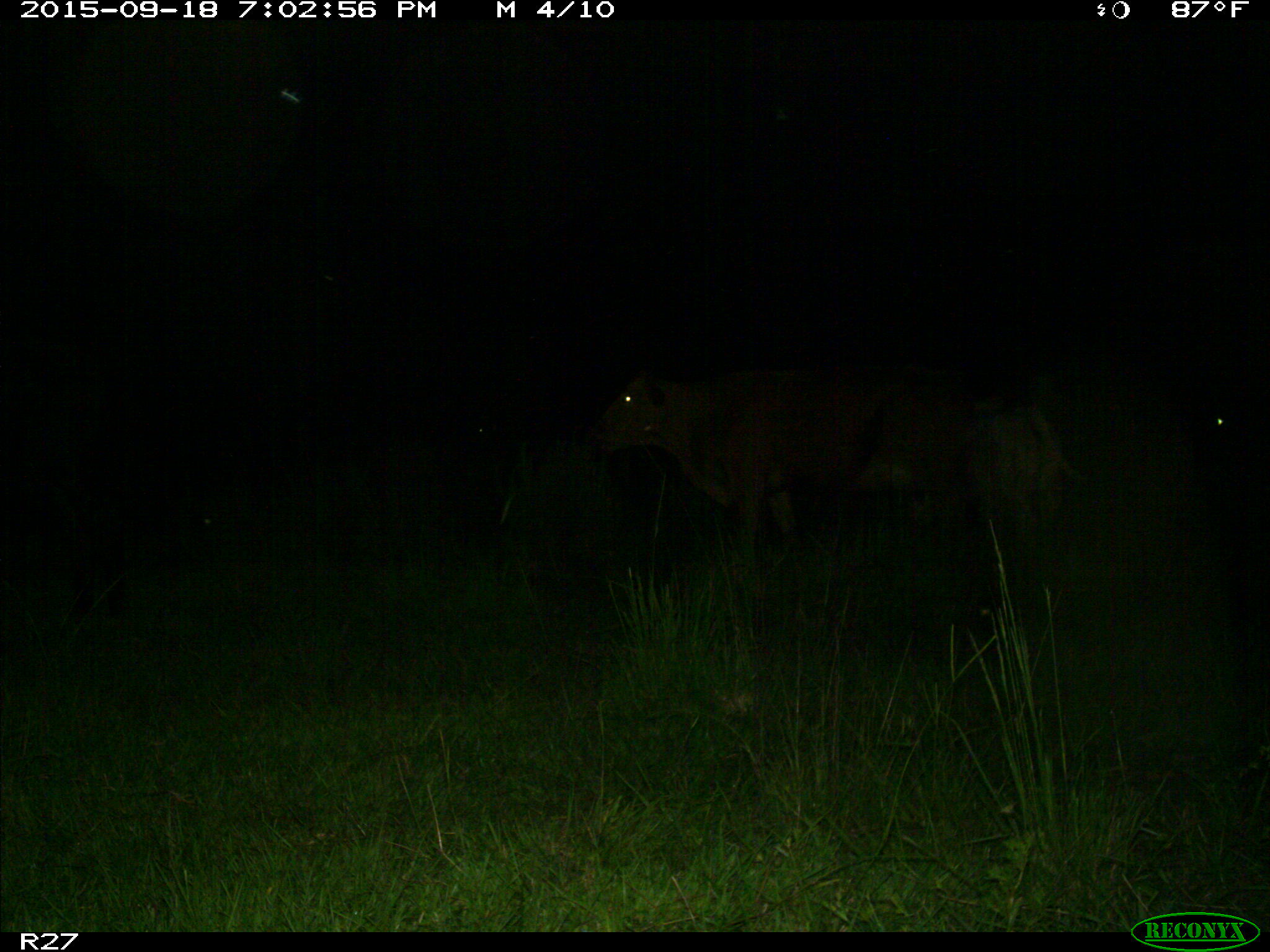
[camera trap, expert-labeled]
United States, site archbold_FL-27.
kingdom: Animalia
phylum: Chordata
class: Mammalia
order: Artiodactyla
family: Bovidae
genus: Bos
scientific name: Bos taurus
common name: domestic cow